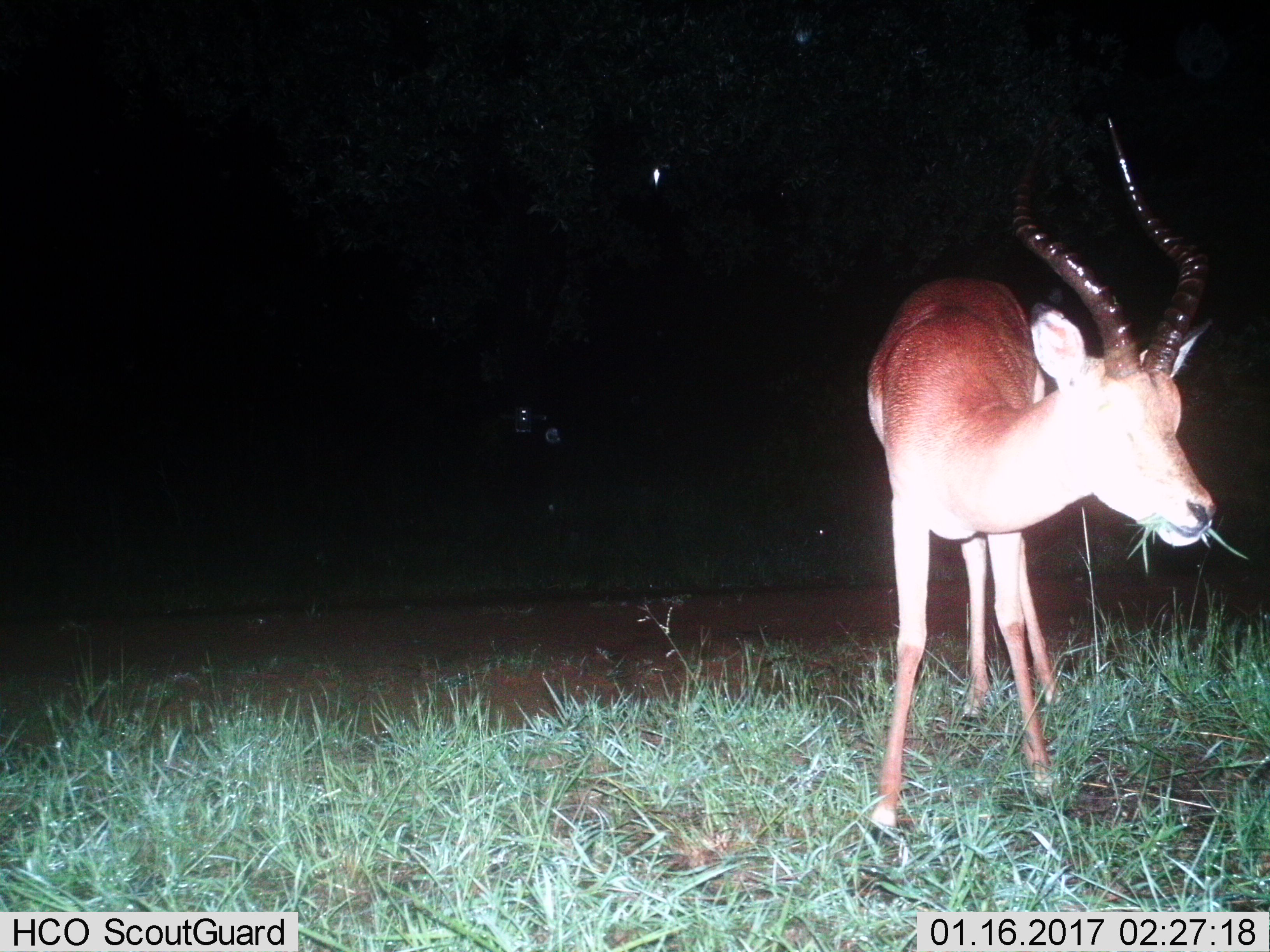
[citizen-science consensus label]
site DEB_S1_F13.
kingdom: Animalia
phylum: Chordata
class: Mammalia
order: Artiodactyla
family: Bovidae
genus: Aepyceros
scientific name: Aepyceros melampus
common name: impala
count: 1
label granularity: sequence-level